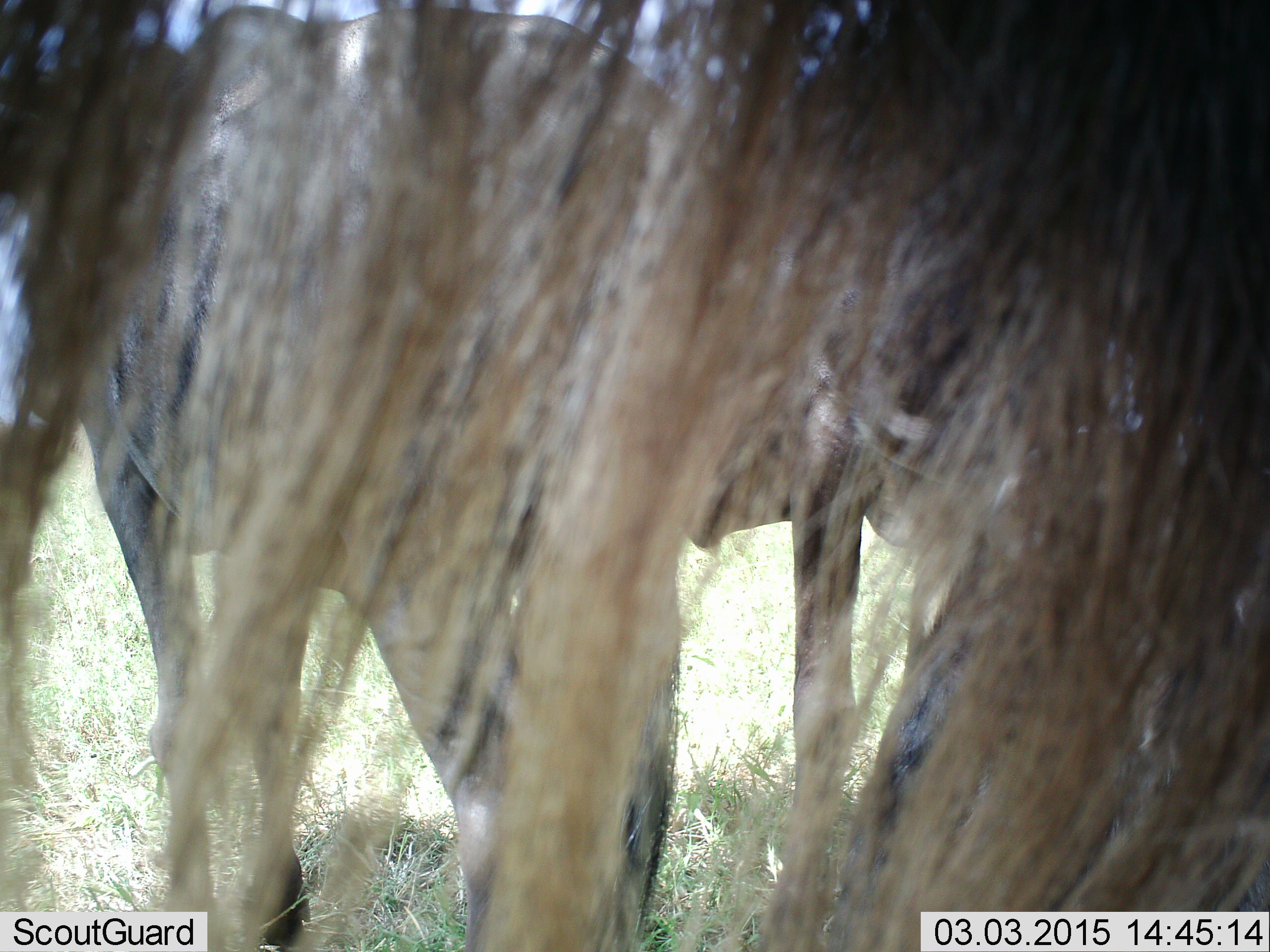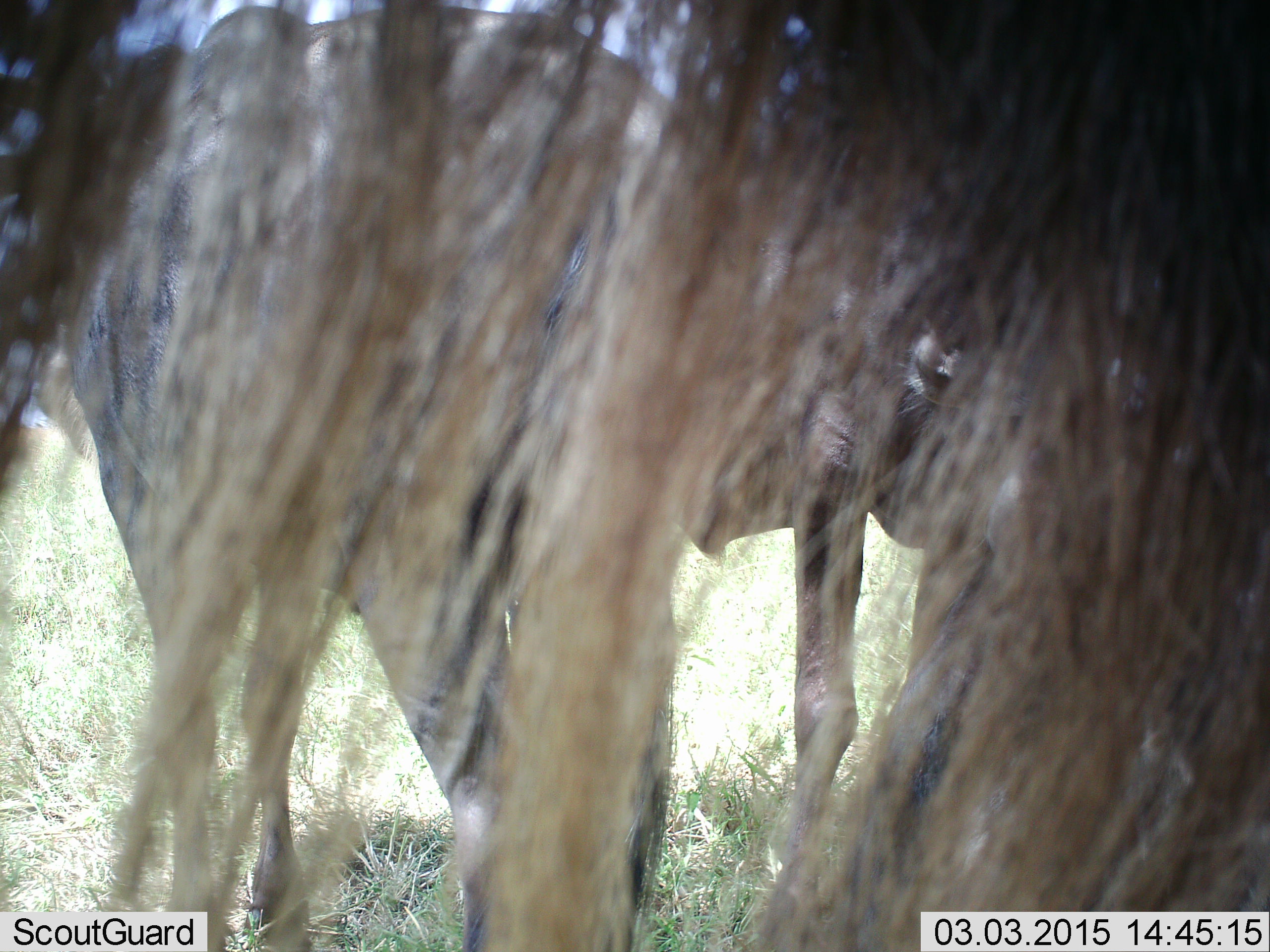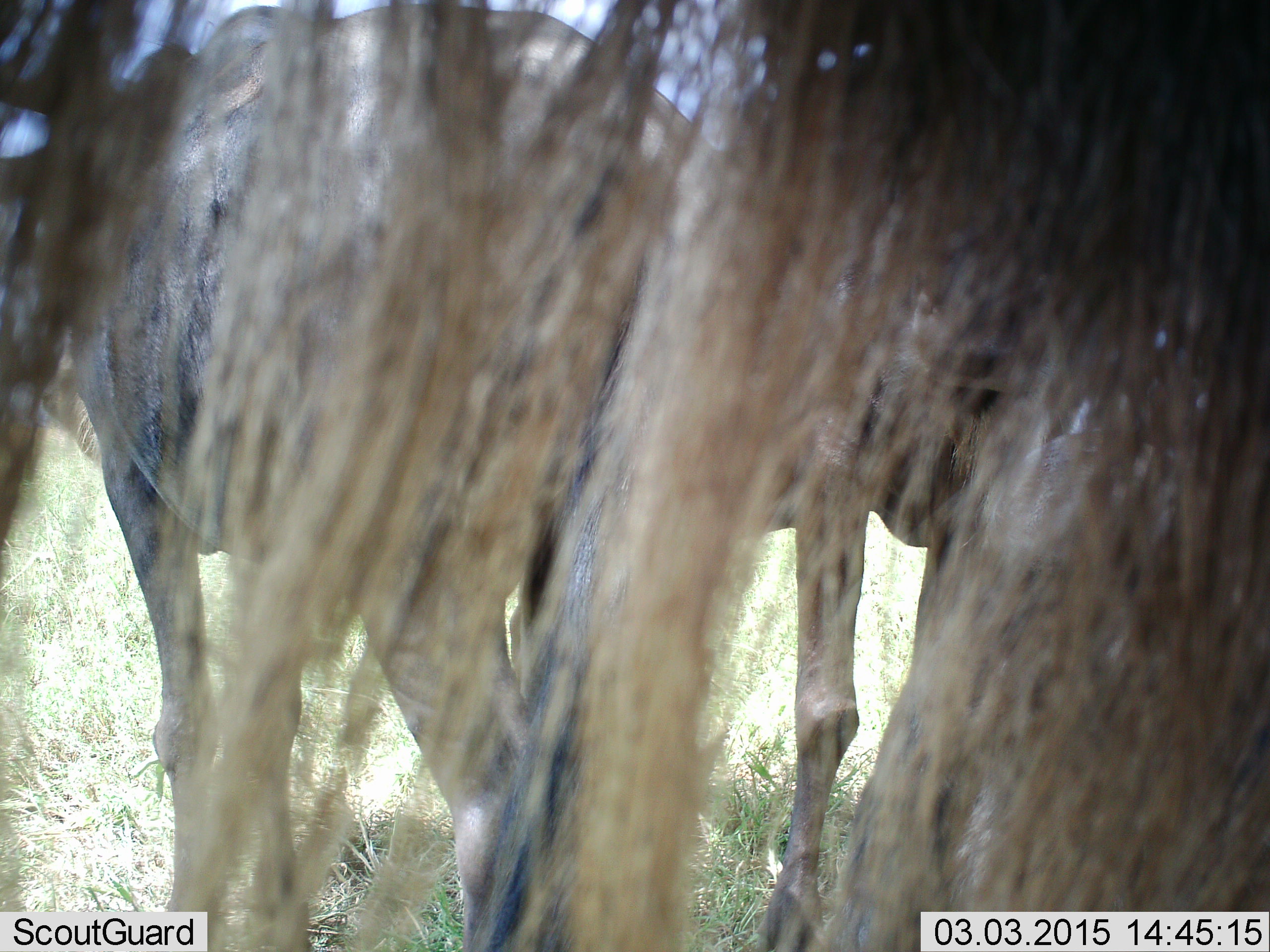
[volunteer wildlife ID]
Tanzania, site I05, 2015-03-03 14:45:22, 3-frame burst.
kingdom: Animalia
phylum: Chordata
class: Mammalia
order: Artiodactyla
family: Bovidae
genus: Connochaetes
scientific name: Connochaetes taurinus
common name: blue wildebeest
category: wildebeest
Wildebeest (blue wildebeest) (Connochaetes taurinus), count 2. Behavior (volunteer vote fractions): standing 91%, resting 9%, moving 18%, interacting 0%. Young present (vote fraction): 0%. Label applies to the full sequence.